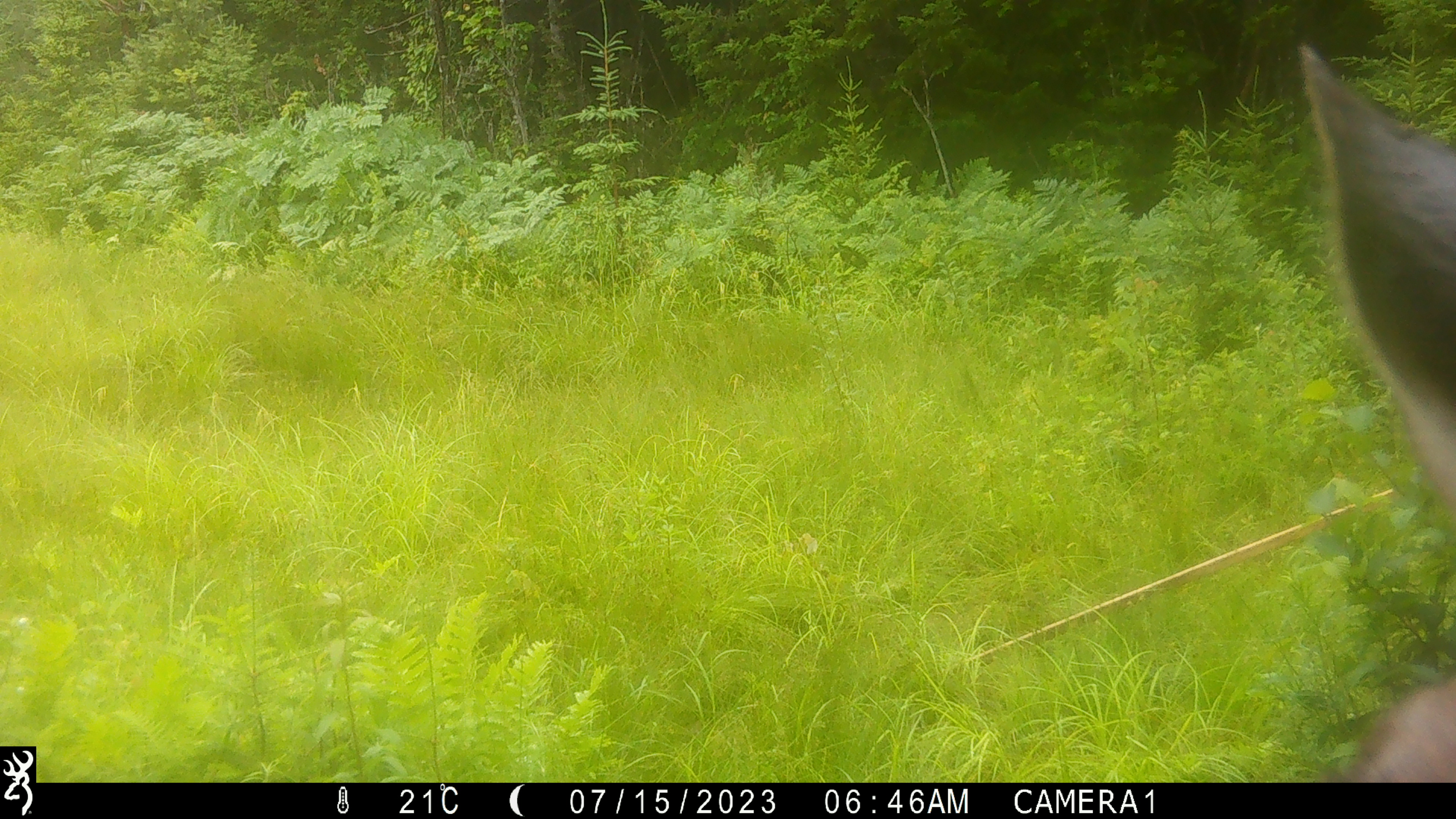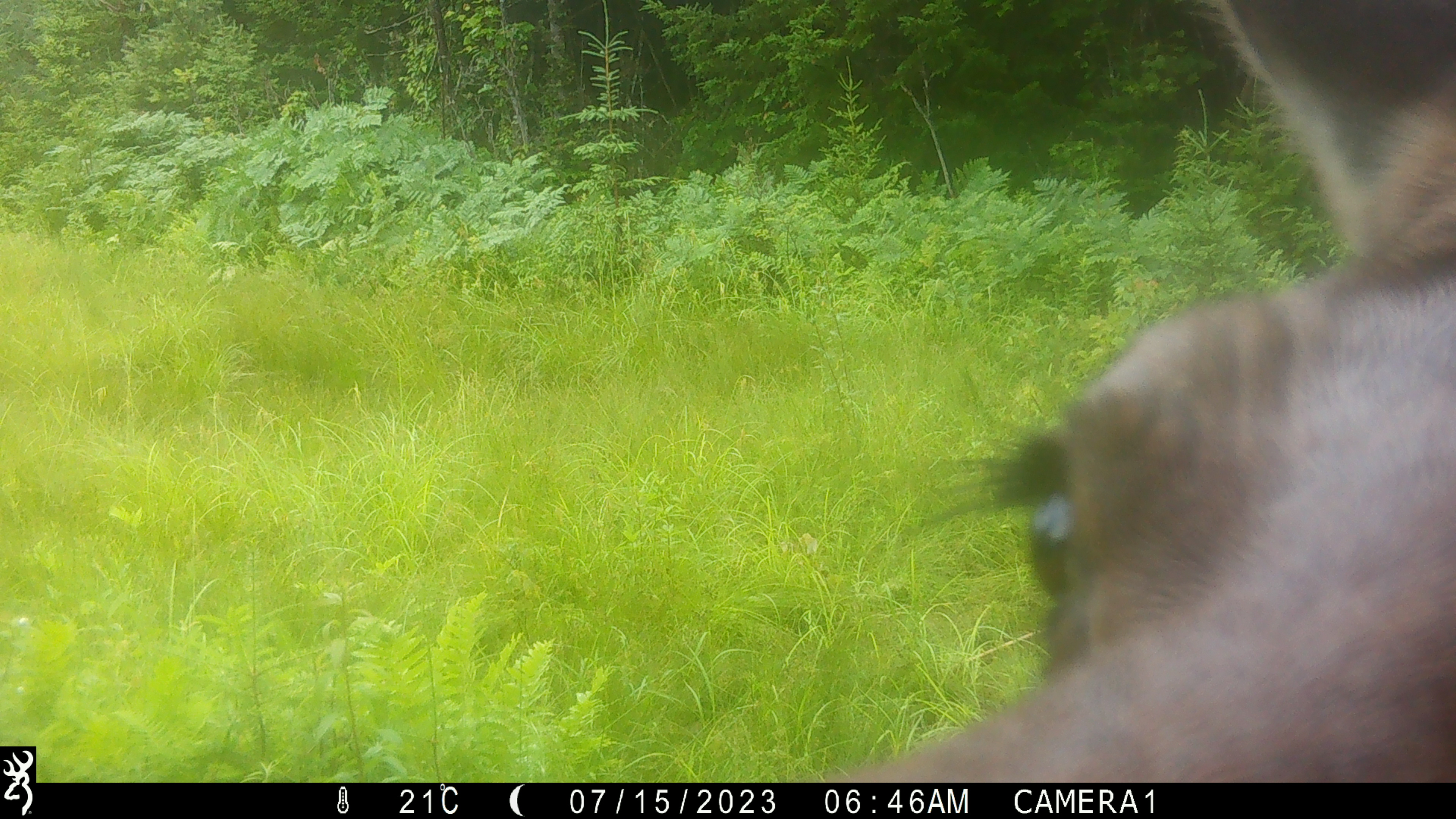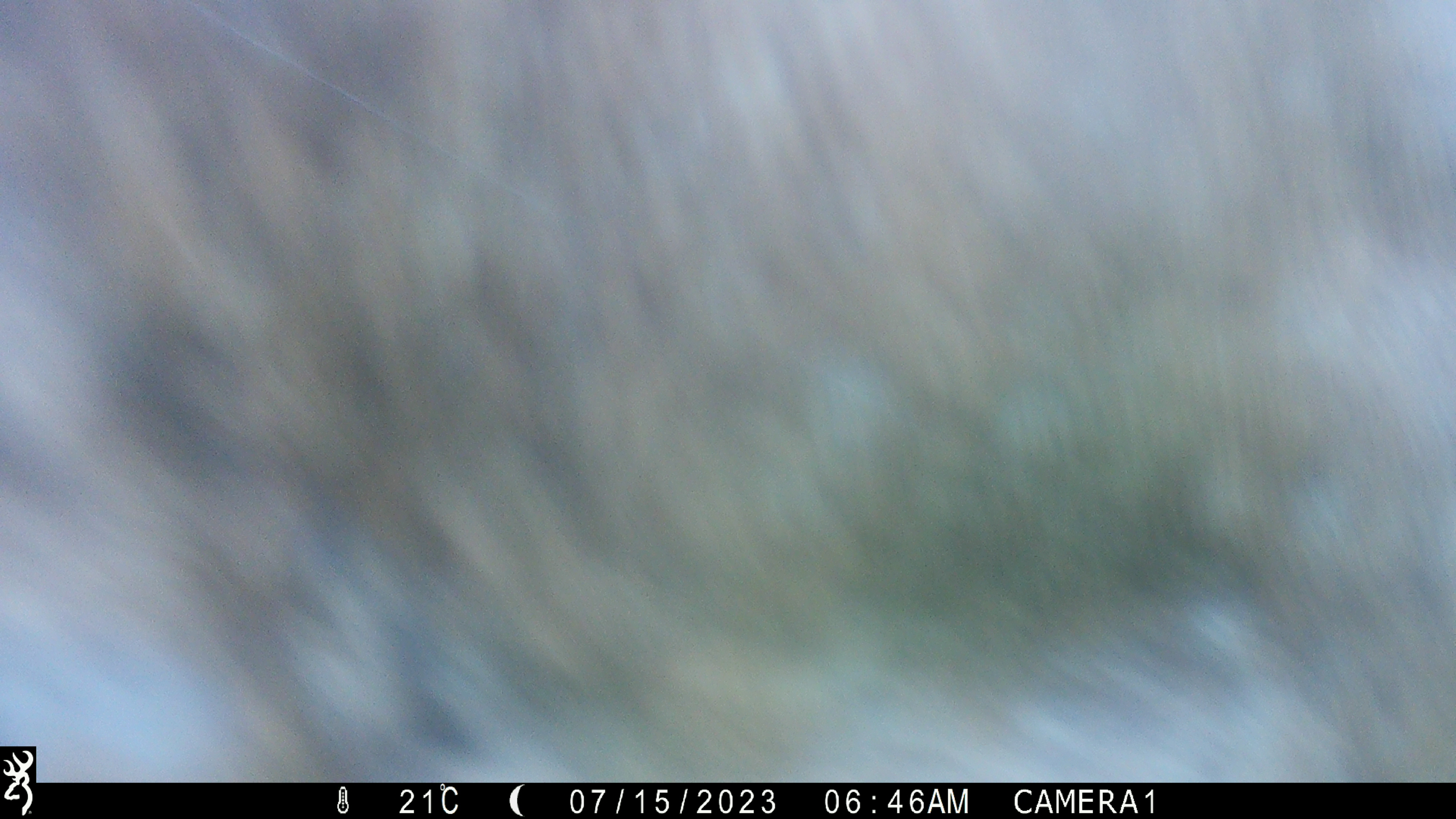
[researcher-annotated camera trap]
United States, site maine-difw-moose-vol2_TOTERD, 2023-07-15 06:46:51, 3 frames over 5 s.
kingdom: Animalia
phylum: Chordata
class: Mammalia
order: Artiodactyla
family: Cervidae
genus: Alces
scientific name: Alces alces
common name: moose